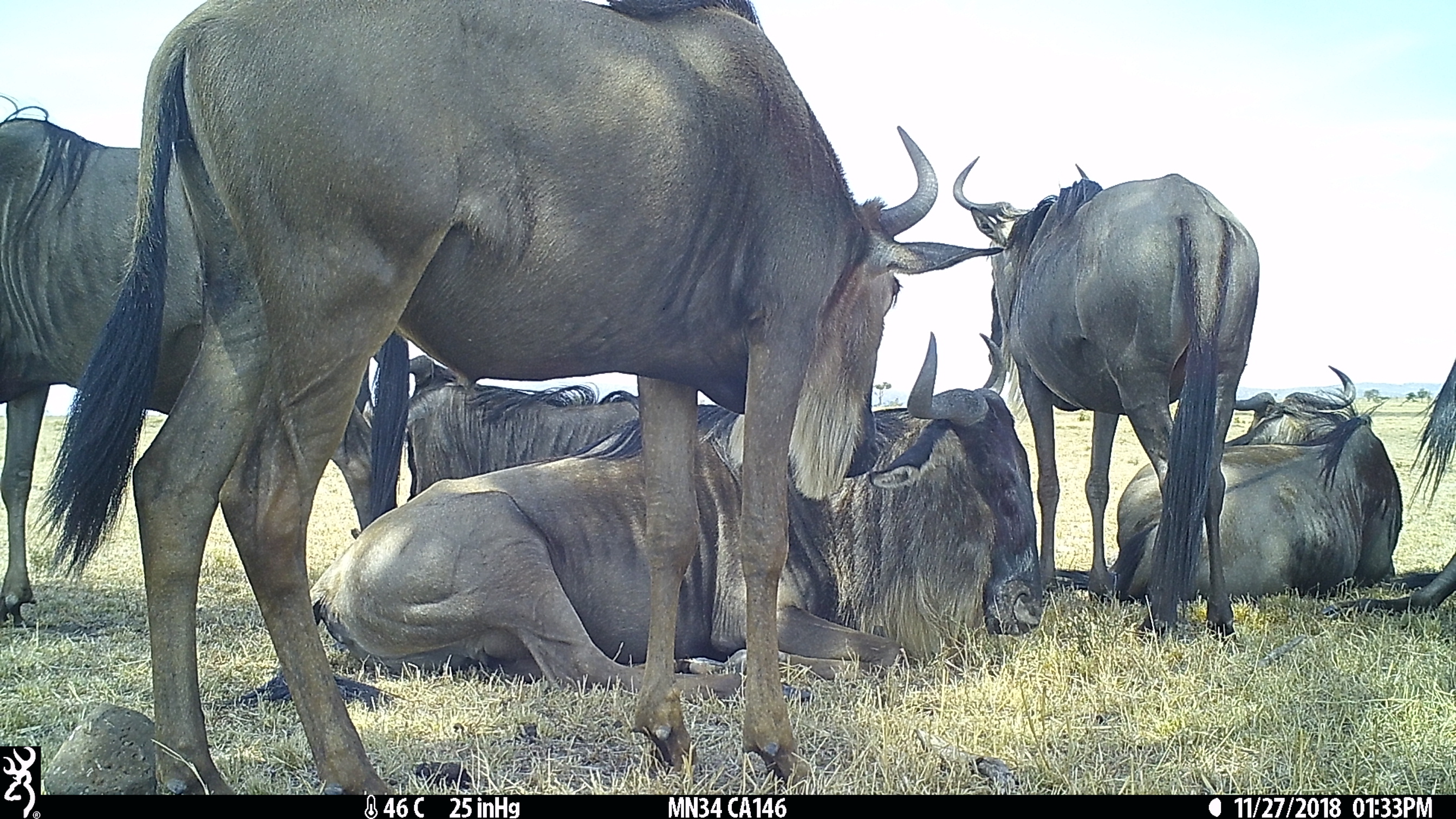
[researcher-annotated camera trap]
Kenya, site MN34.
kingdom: Animalia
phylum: Chordata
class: Mammalia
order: Artiodactyla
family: Bovidae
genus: Connochaetes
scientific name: Connochaetes taurinus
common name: blue wildebeest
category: wildebeest